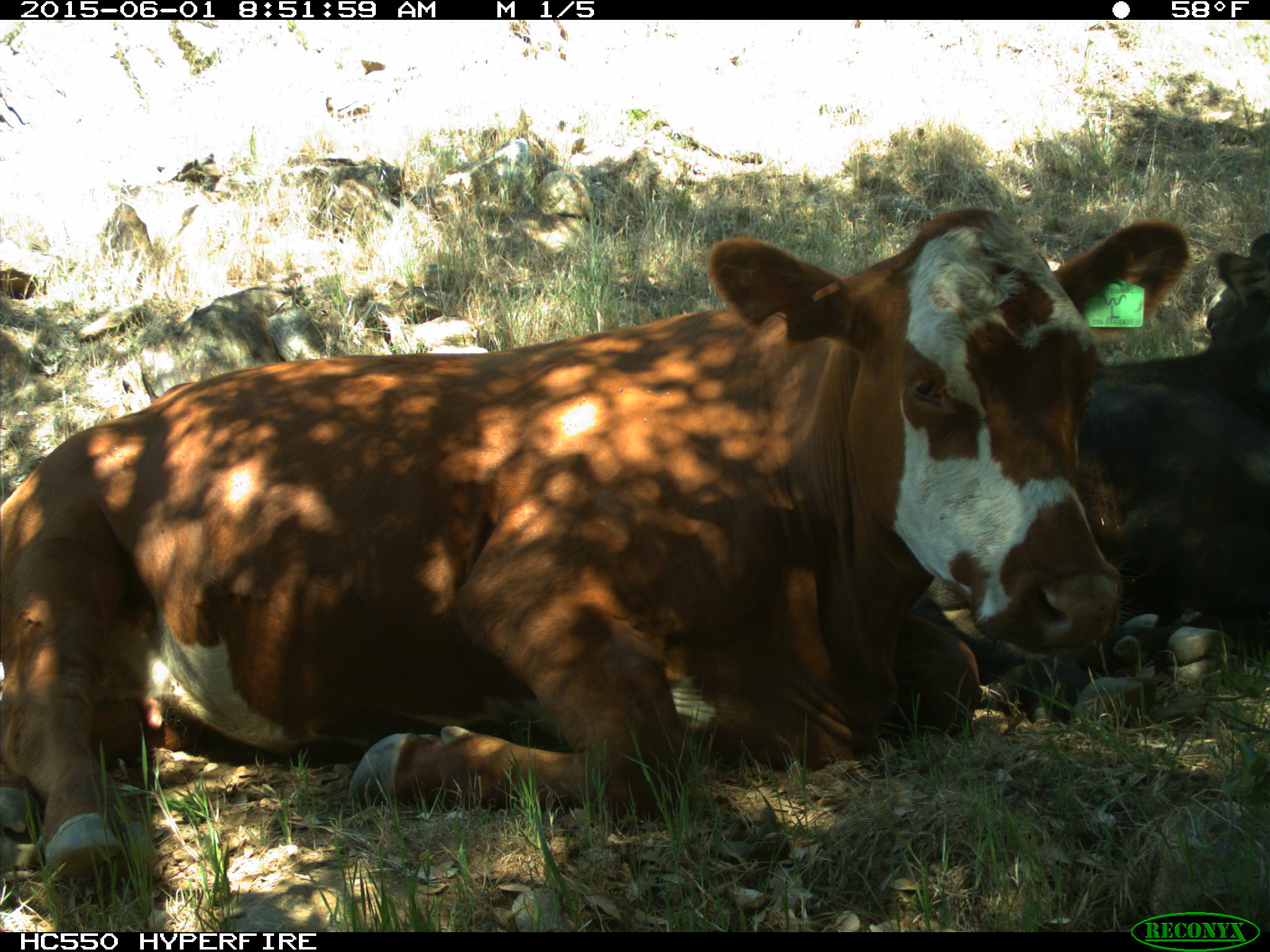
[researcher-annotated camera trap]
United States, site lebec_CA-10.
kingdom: Animalia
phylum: Chordata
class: Mammalia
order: Artiodactyla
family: Bovidae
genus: Bos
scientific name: Bos taurus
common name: domestic cow